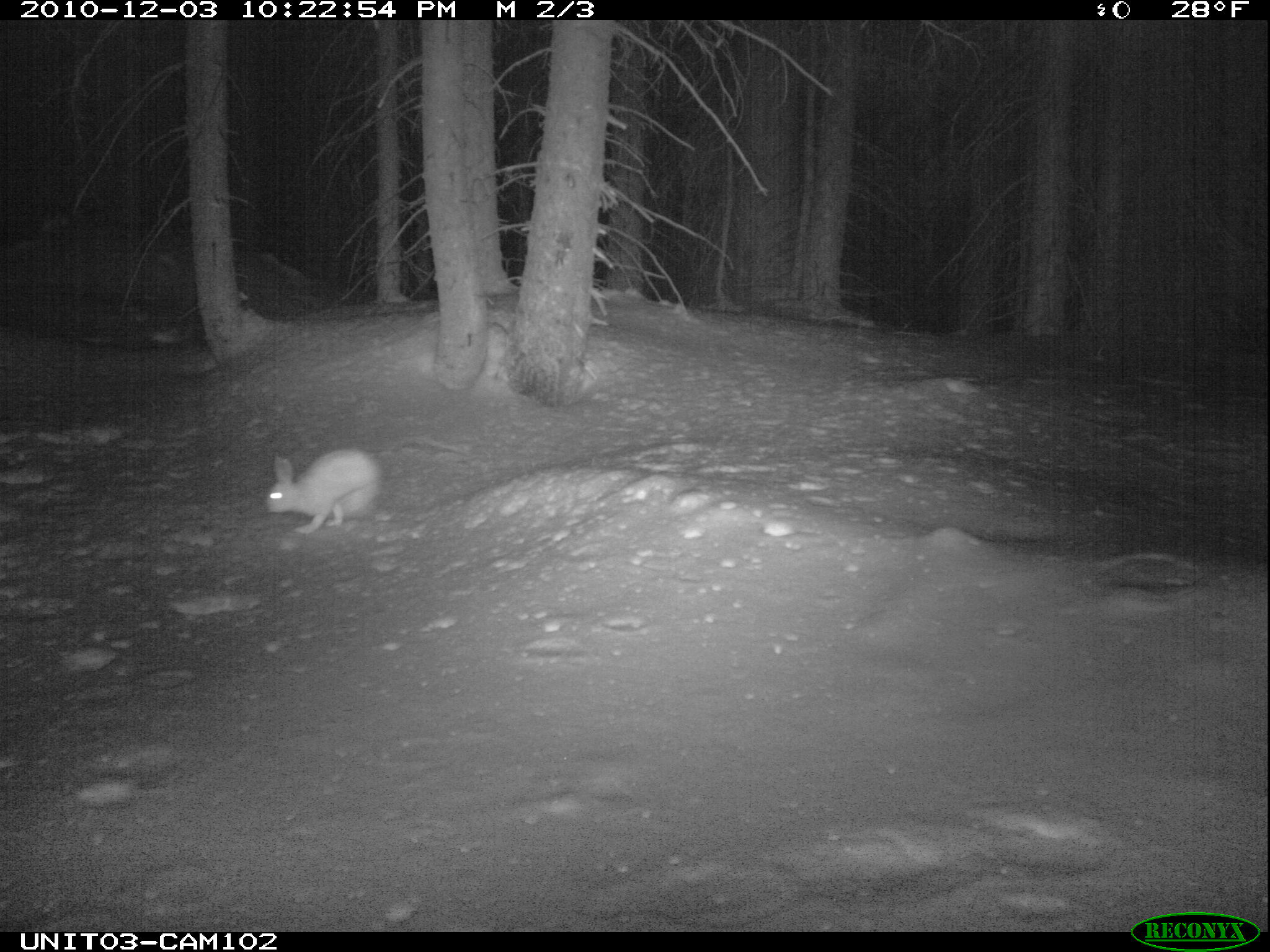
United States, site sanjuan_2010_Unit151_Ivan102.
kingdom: Animalia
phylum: Chordata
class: Mammalia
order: Lagomorpha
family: Leporidae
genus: Lepus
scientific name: Lepus americanus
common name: snowshoe hare